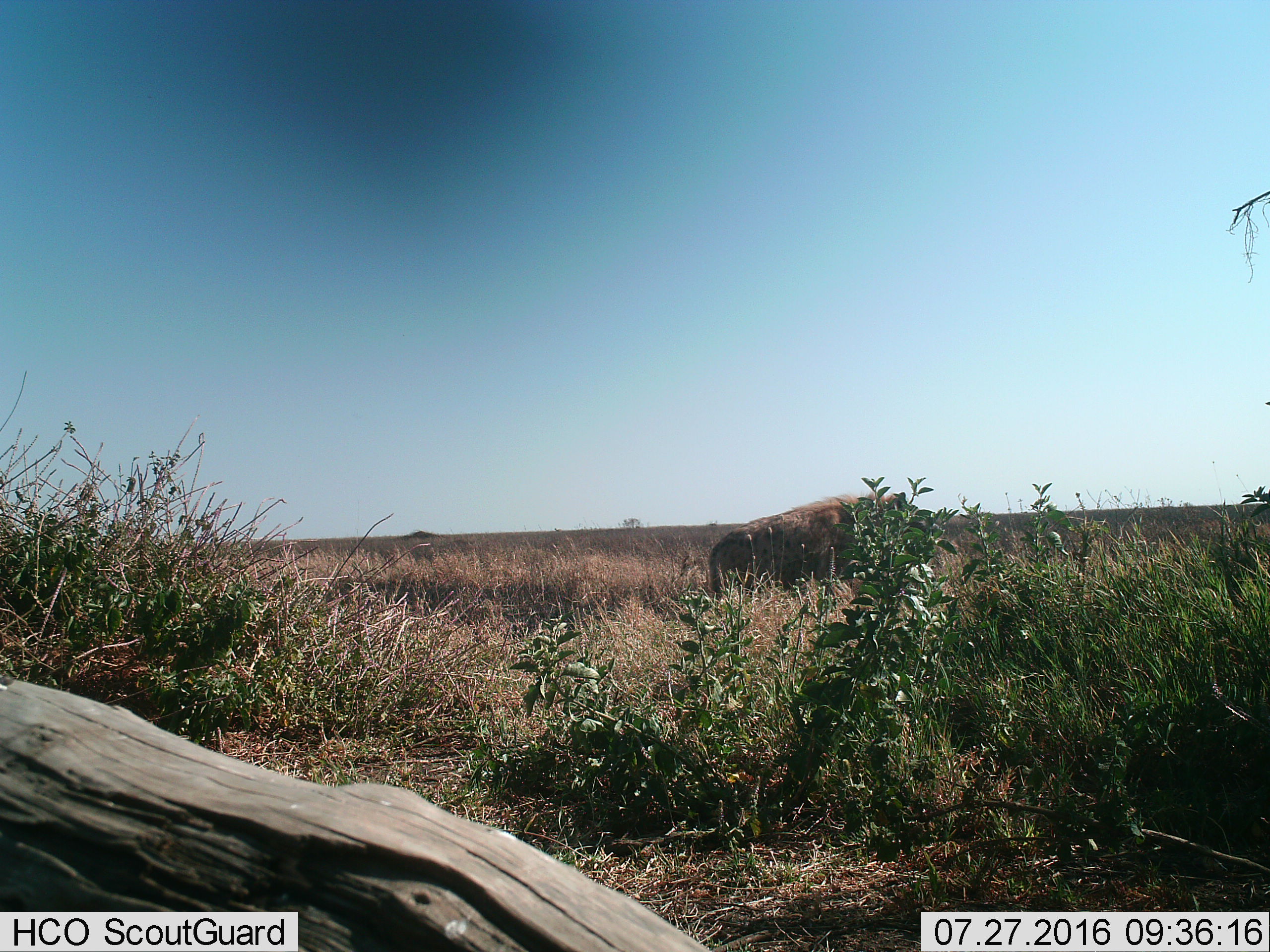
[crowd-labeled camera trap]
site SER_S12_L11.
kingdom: Animalia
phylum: Chordata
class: Mammalia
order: Carnivora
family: Hyaenidae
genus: Crocuta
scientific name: Crocuta crocuta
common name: spotted hyena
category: hyenaspotted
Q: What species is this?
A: Hyenaspotted (spotted hyena) (Crocuta crocuta).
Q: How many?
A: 1.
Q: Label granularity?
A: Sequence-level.